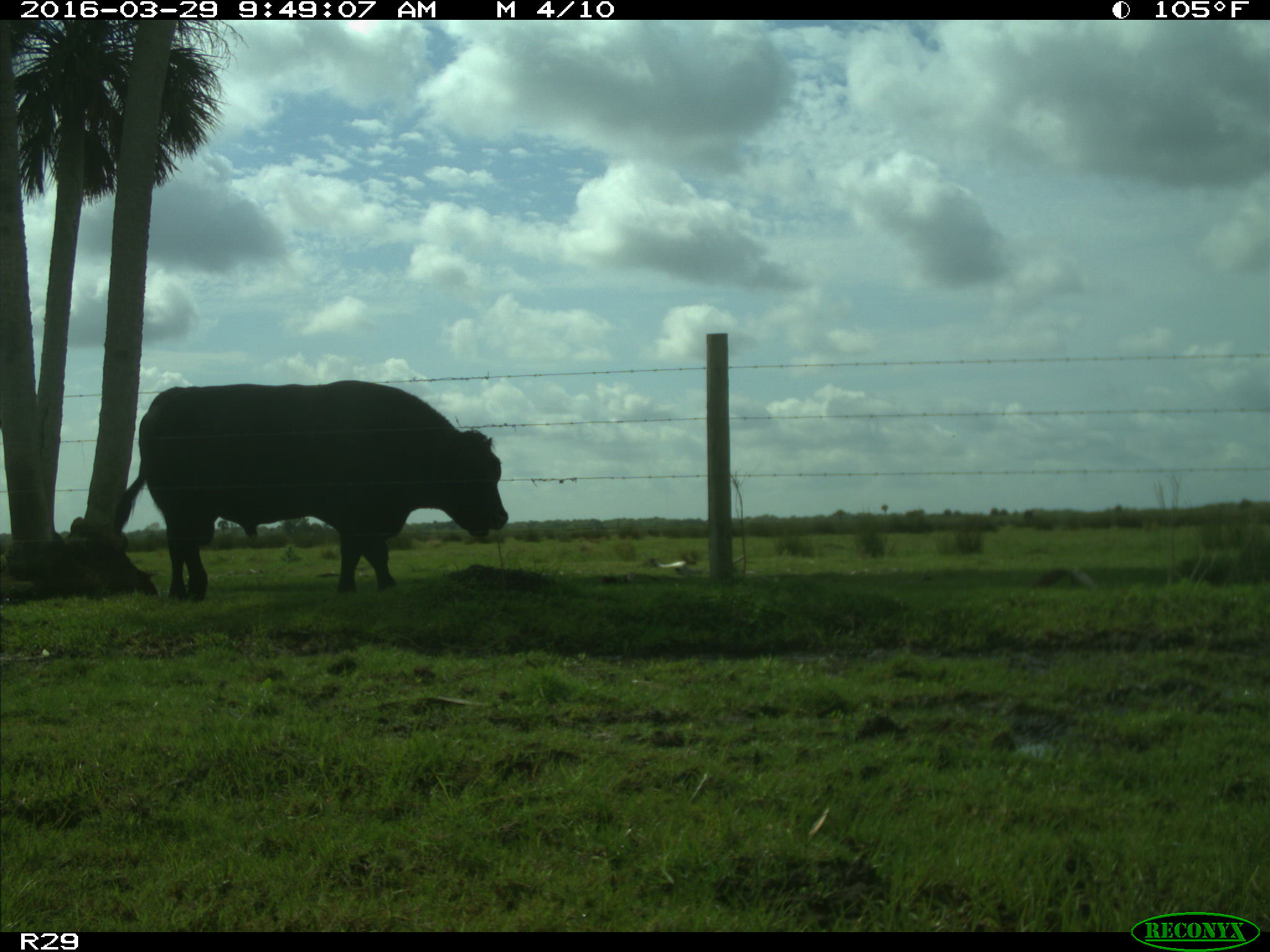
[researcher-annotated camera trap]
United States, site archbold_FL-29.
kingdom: Animalia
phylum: Chordata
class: Mammalia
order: Artiodactyla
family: Bovidae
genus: Bos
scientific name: Bos taurus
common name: domestic cow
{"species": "Bos taurus (domestic cow)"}